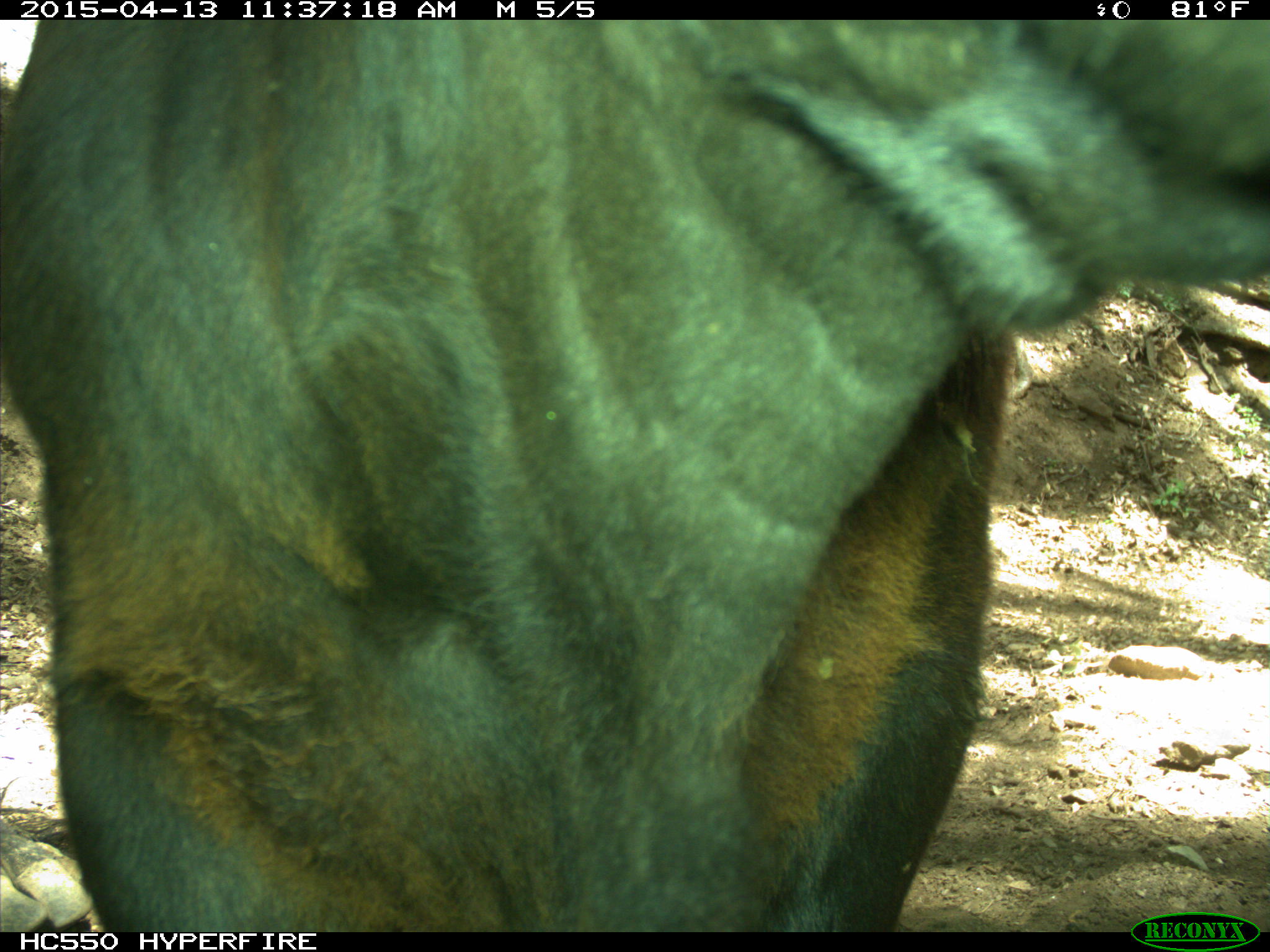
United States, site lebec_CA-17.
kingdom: Animalia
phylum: Chordata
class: Mammalia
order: Artiodactyla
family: Bovidae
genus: Bos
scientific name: Bos taurus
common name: domestic cow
Bos taurus (domestic cow).